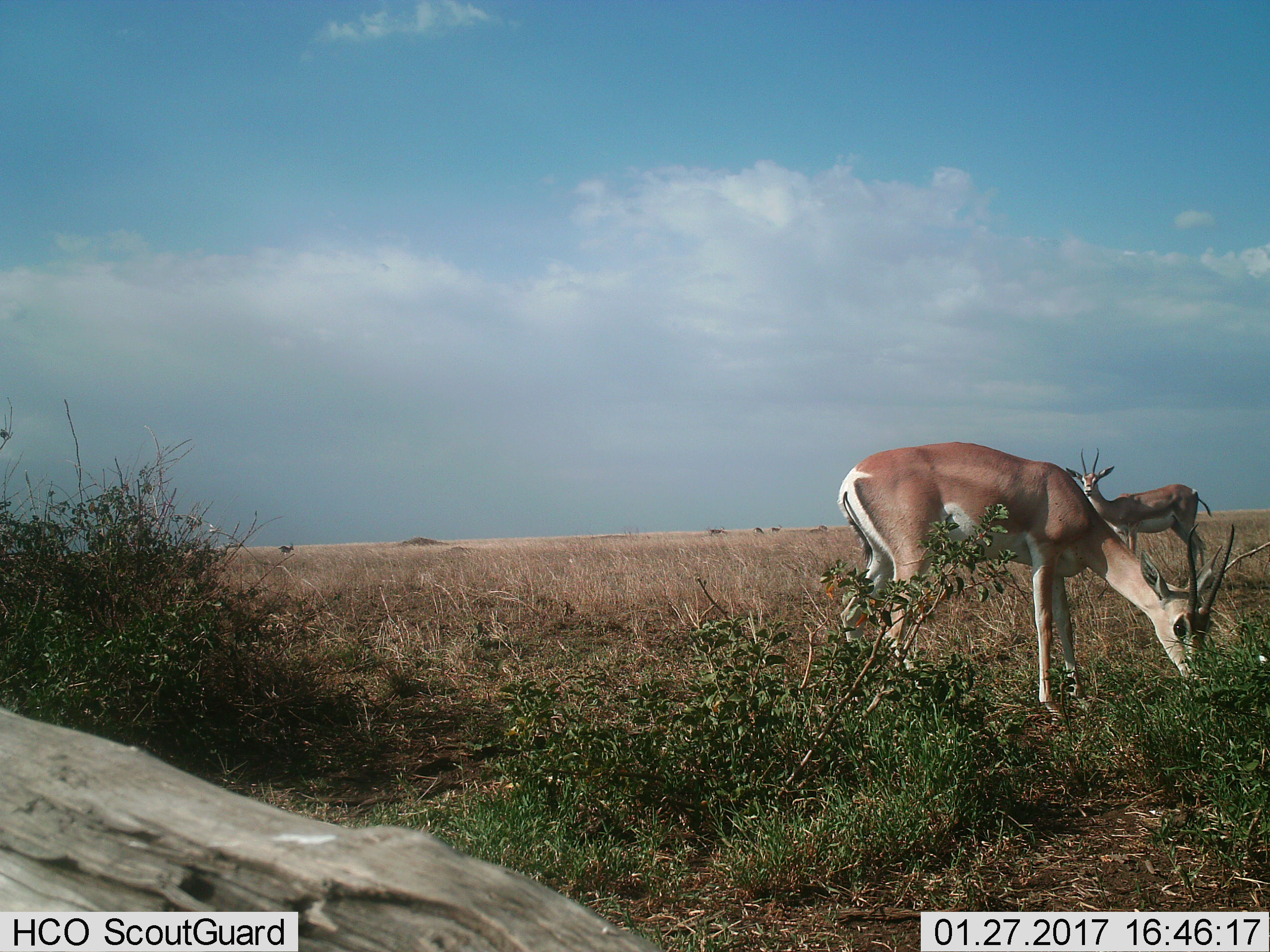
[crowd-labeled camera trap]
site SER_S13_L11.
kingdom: Animalia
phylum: Chordata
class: Mammalia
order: Artiodactyla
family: Bovidae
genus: Nanger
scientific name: Nanger granti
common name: grant's gazelle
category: gazellegrants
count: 2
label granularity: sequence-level